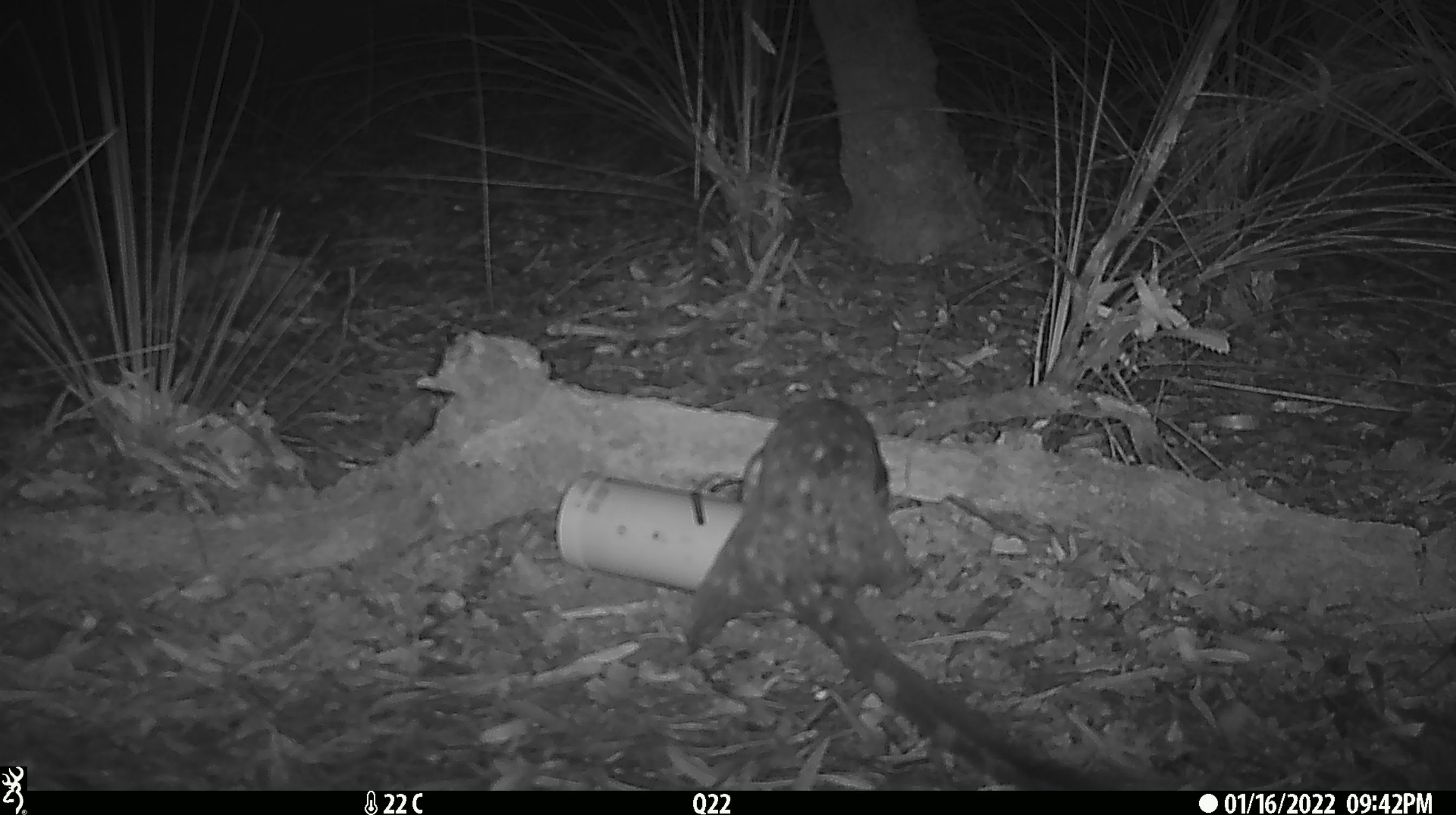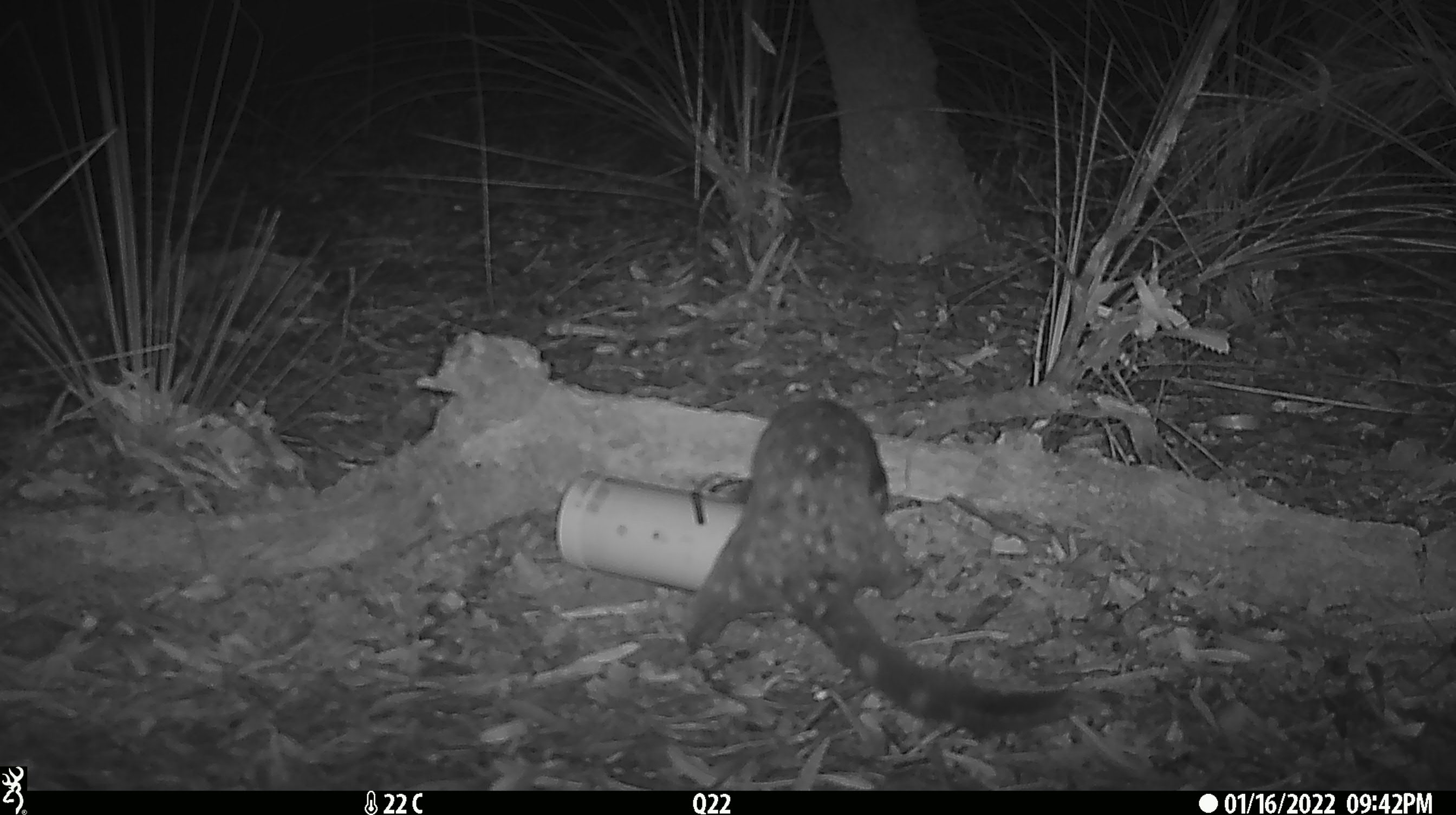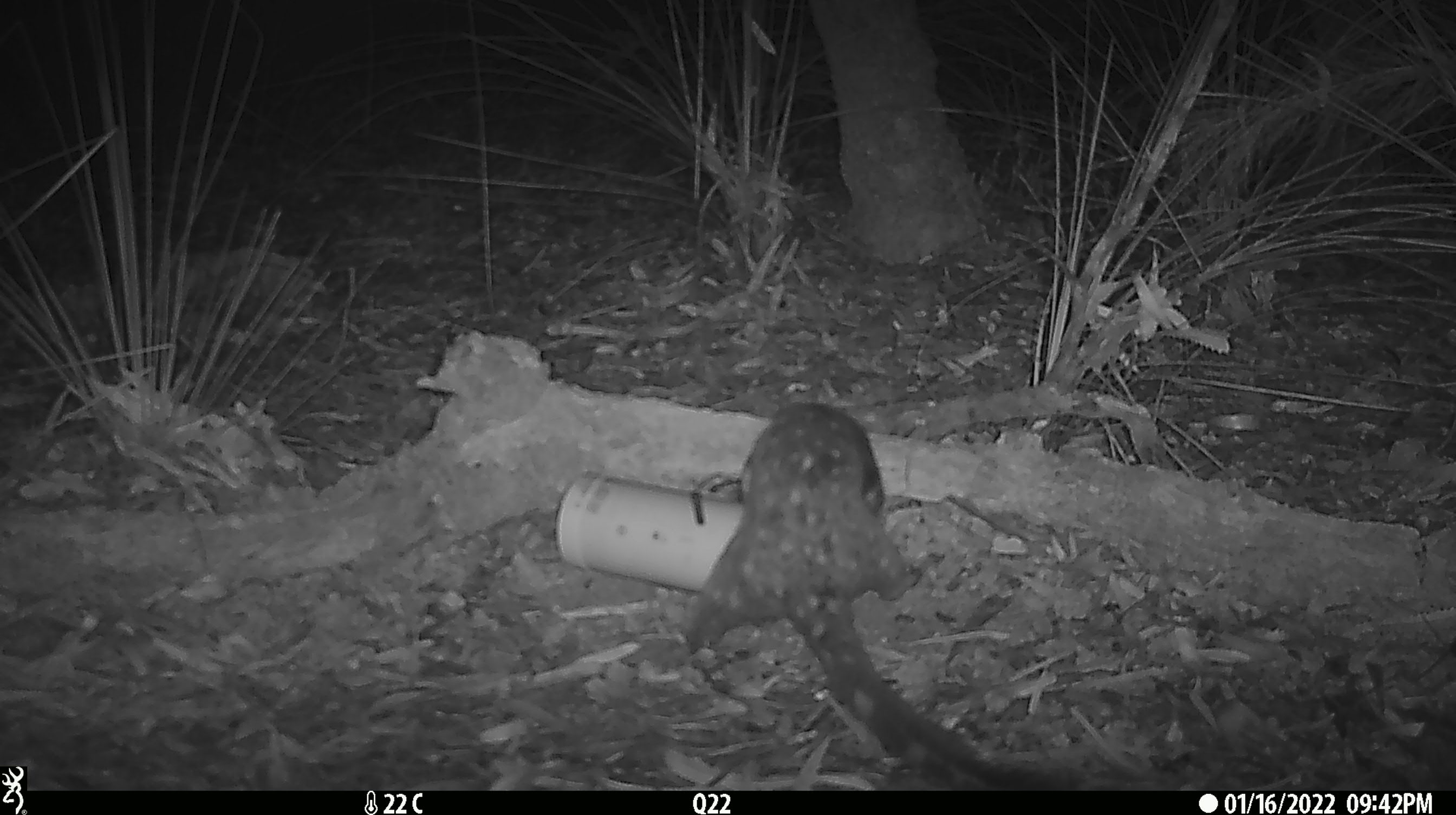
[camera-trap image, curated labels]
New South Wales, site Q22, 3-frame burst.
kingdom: Animalia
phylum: Chordata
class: Mammalia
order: Dasyuromorphia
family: Dasyuridae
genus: Dasyurus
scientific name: Dasyurus maculatus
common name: spotted-tailed quoll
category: quoll